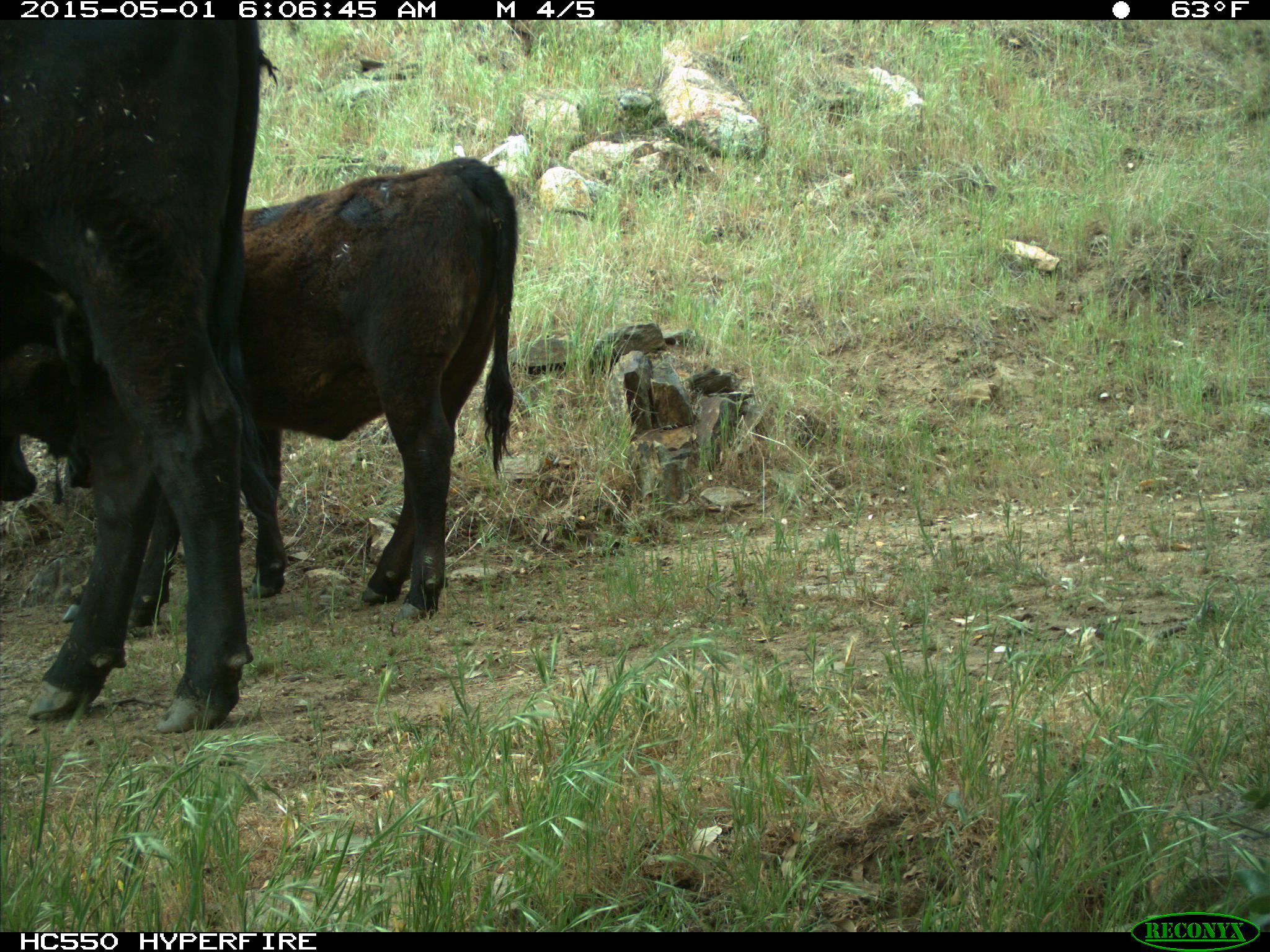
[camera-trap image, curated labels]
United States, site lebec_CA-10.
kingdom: Animalia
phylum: Chordata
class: Mammalia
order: Artiodactyla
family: Bovidae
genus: Bos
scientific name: Bos taurus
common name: domestic cow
Bos taurus (domestic cow).